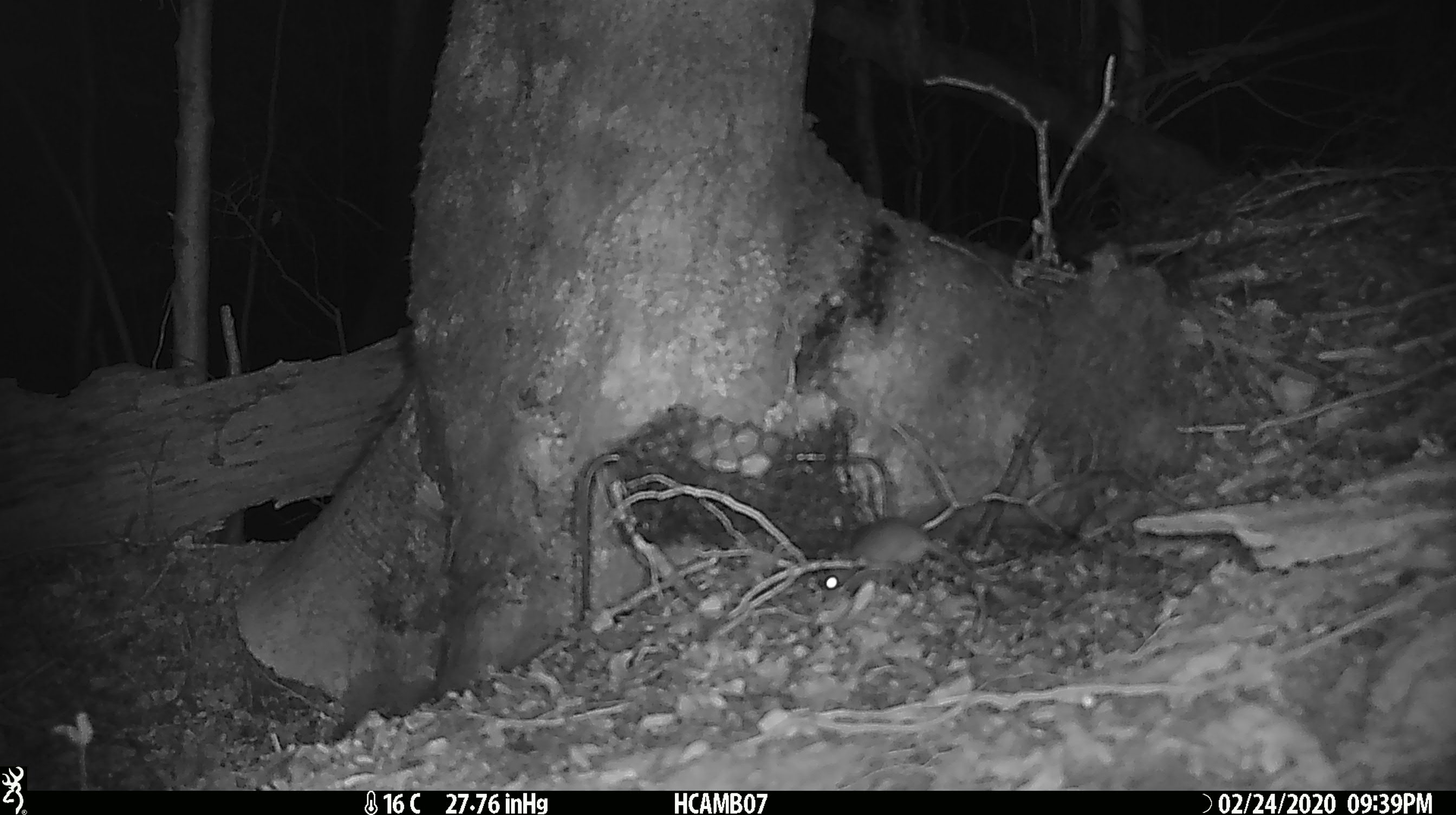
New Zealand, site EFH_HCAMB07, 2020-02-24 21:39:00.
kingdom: Animalia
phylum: Chordata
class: Mammalia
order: Rodentia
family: Muridae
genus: Mus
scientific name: Mus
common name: mouse